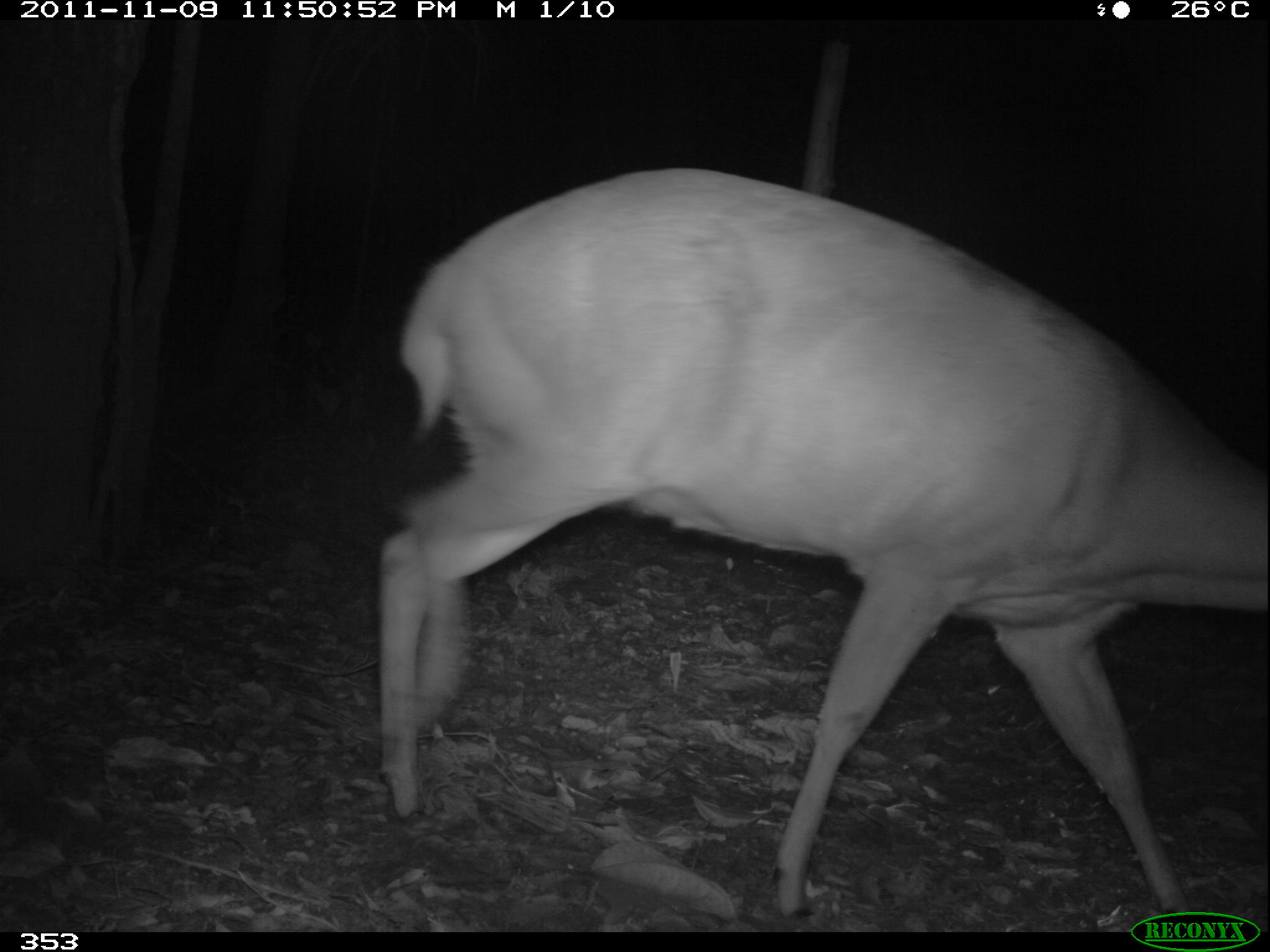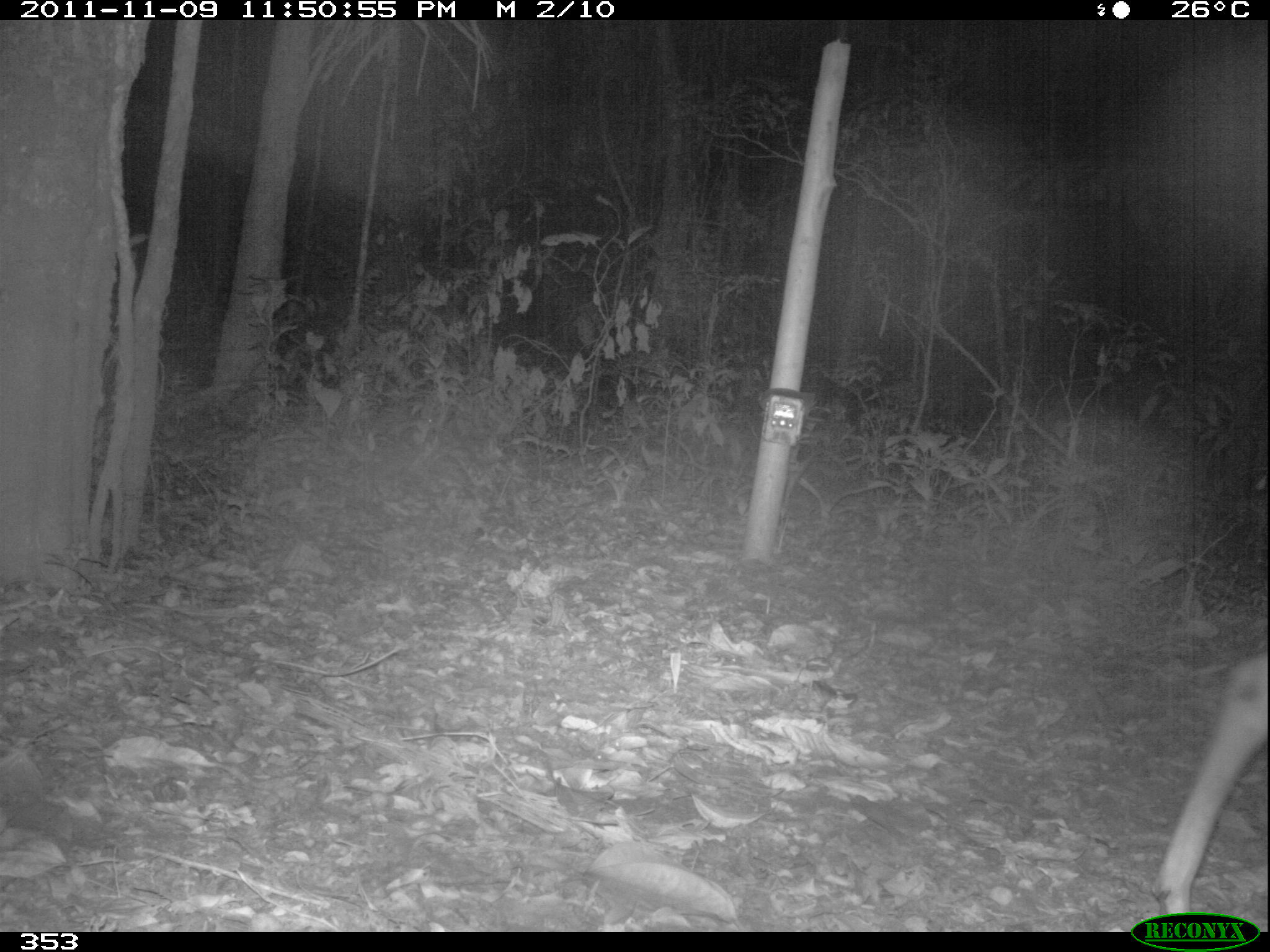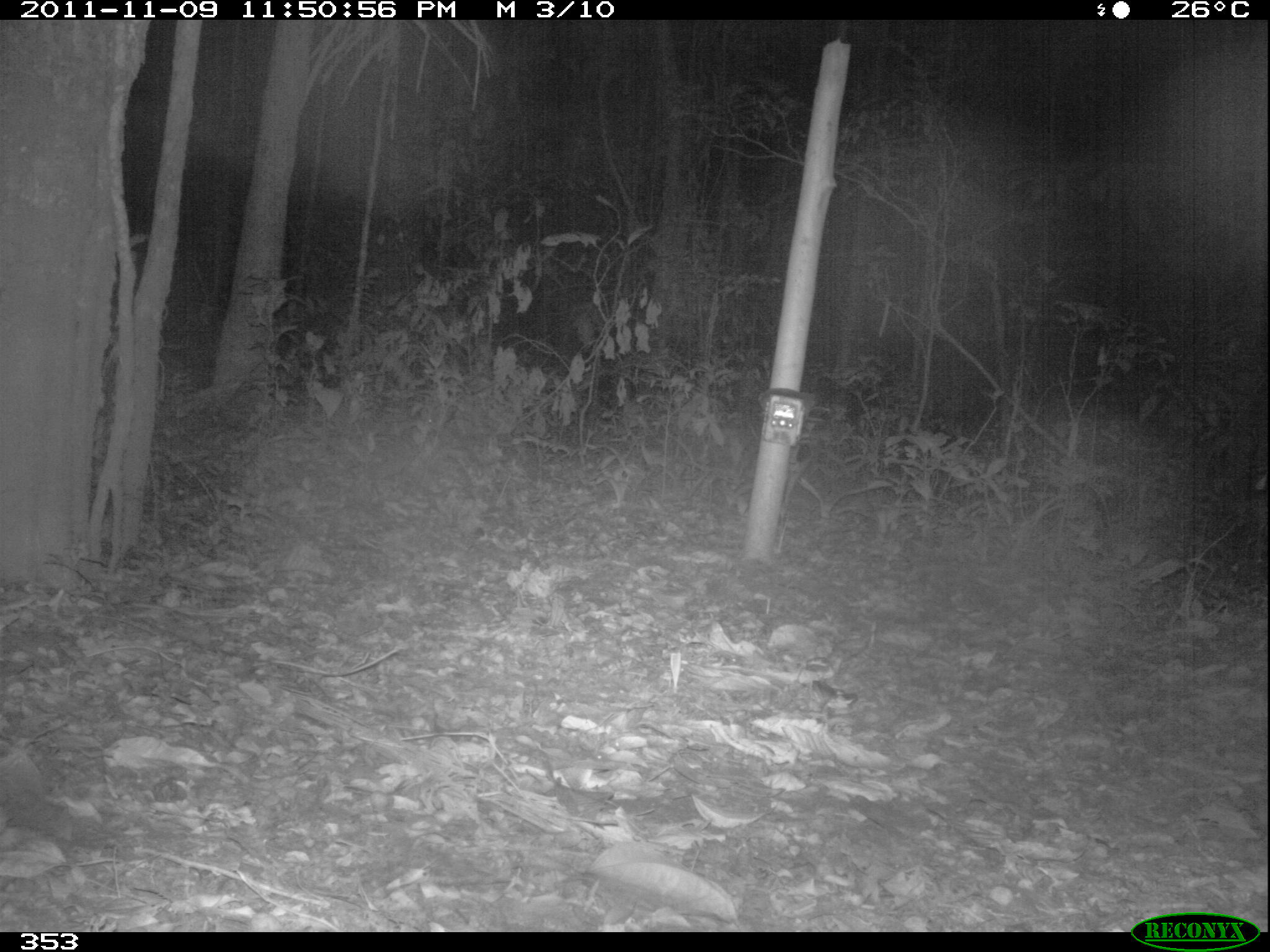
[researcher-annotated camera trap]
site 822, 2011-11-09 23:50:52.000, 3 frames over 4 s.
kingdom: Animalia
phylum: Chordata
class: Mammalia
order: Artiodactyla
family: Cervidae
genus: Mazama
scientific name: Mazama americana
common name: red brocket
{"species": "Mazama americana (red brocket)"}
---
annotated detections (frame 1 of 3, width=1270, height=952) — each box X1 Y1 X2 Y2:
mazama americana: 377 166 1266 919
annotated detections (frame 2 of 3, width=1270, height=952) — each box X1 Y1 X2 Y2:
mazama americana: 1153 655 1268 916